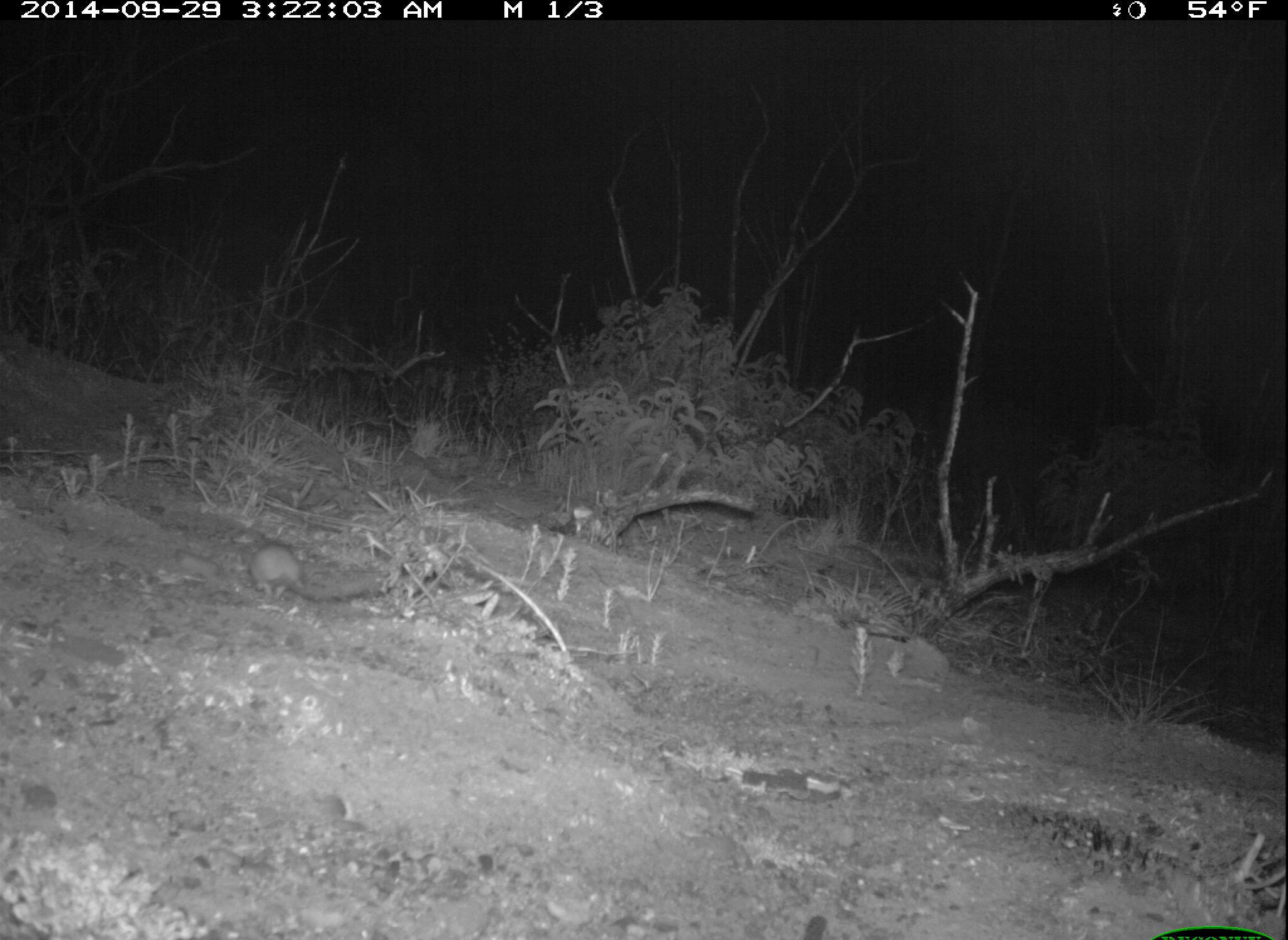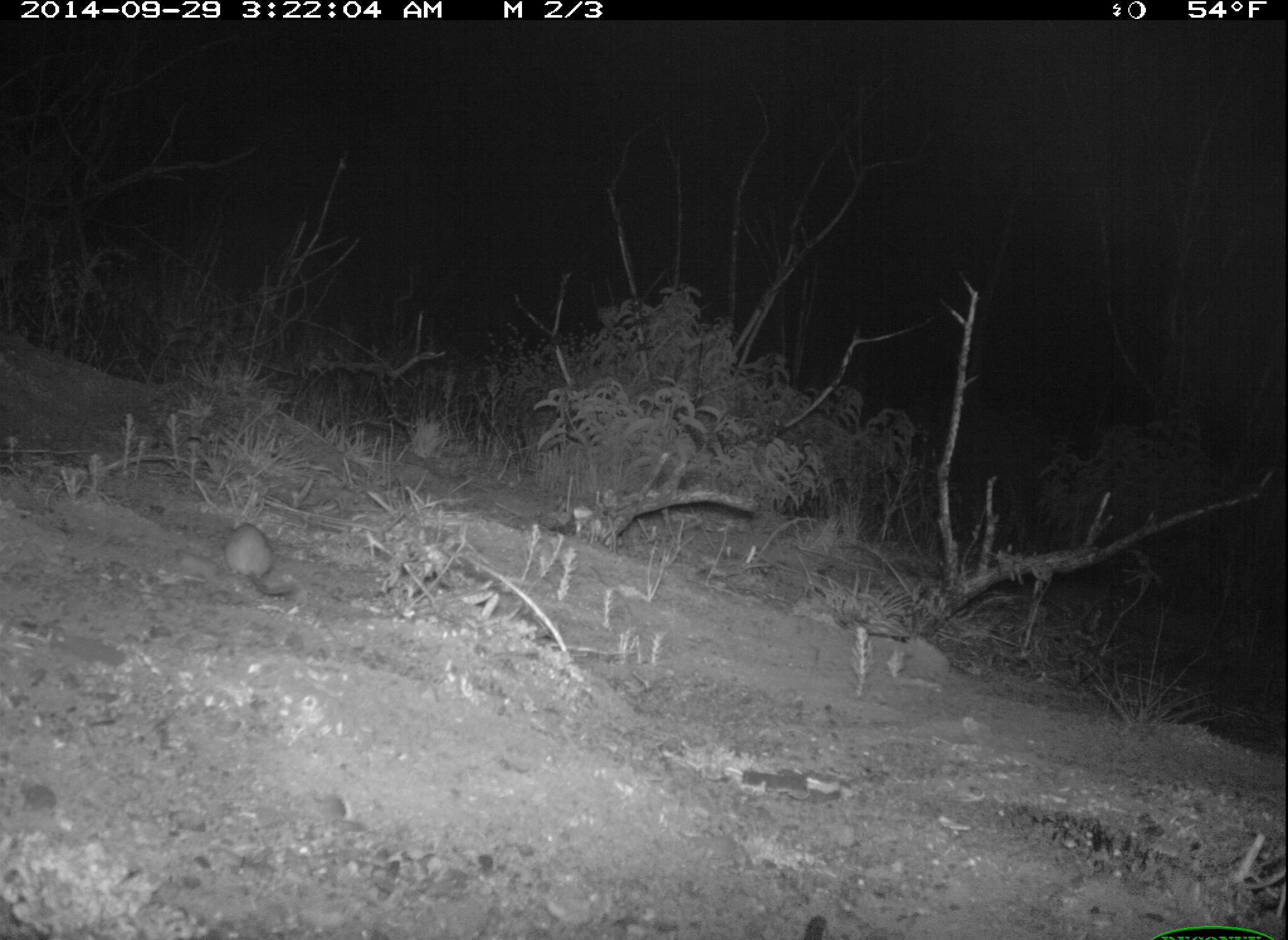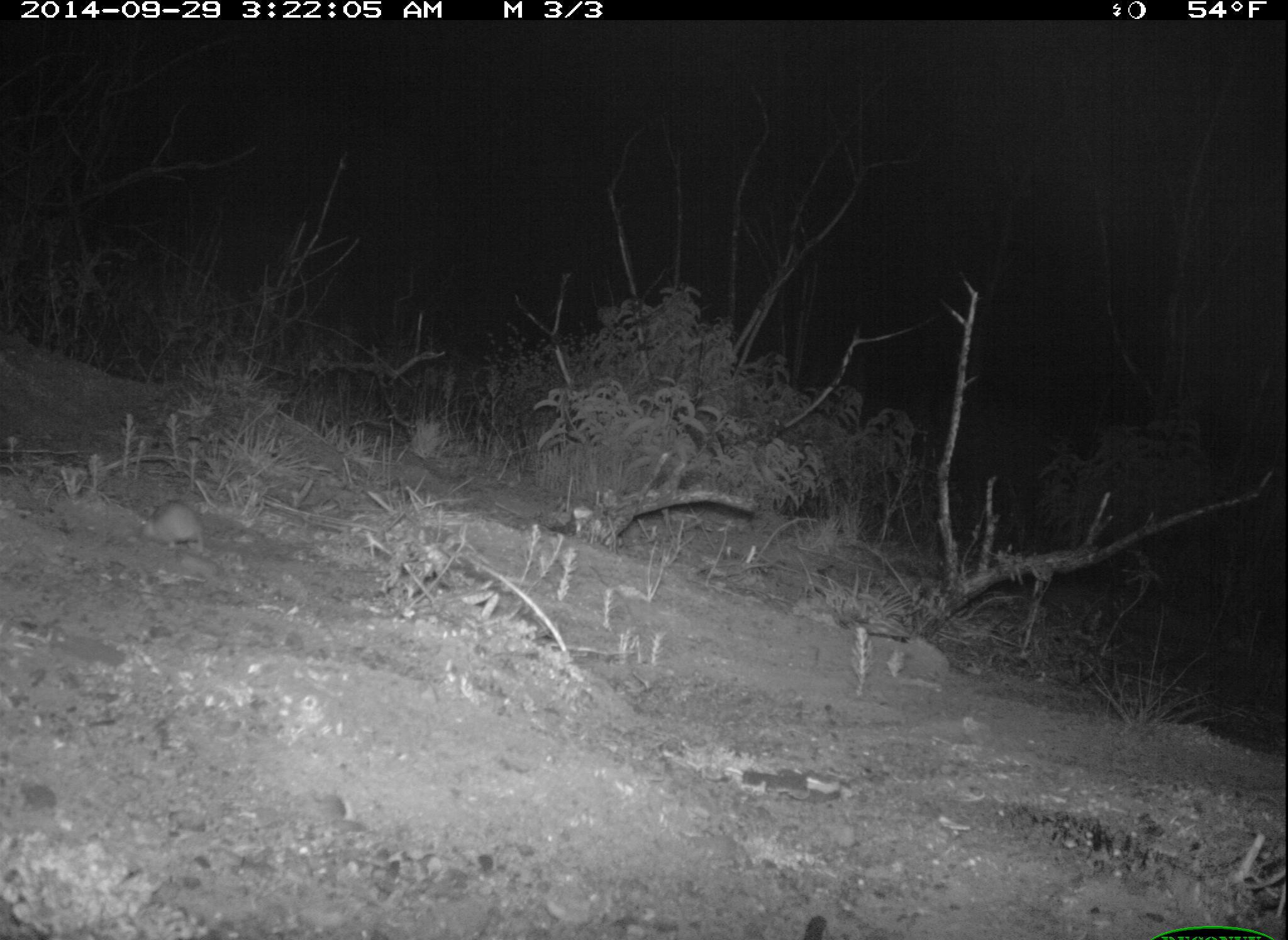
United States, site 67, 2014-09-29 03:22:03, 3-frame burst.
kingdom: Animalia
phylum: Chordata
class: Mammalia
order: Rodentia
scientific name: Rodentia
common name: rodent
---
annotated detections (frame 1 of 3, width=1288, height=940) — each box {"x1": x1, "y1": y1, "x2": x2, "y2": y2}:
rodent: {"x1": 244, "y1": 541, "x2": 382, "y2": 606}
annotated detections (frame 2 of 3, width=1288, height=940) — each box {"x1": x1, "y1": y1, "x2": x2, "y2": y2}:
rodent: {"x1": 219, "y1": 521, "x2": 300, "y2": 598}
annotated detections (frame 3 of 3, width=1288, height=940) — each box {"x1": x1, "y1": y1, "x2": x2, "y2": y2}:
rodent: {"x1": 139, "y1": 499, "x2": 207, "y2": 556}